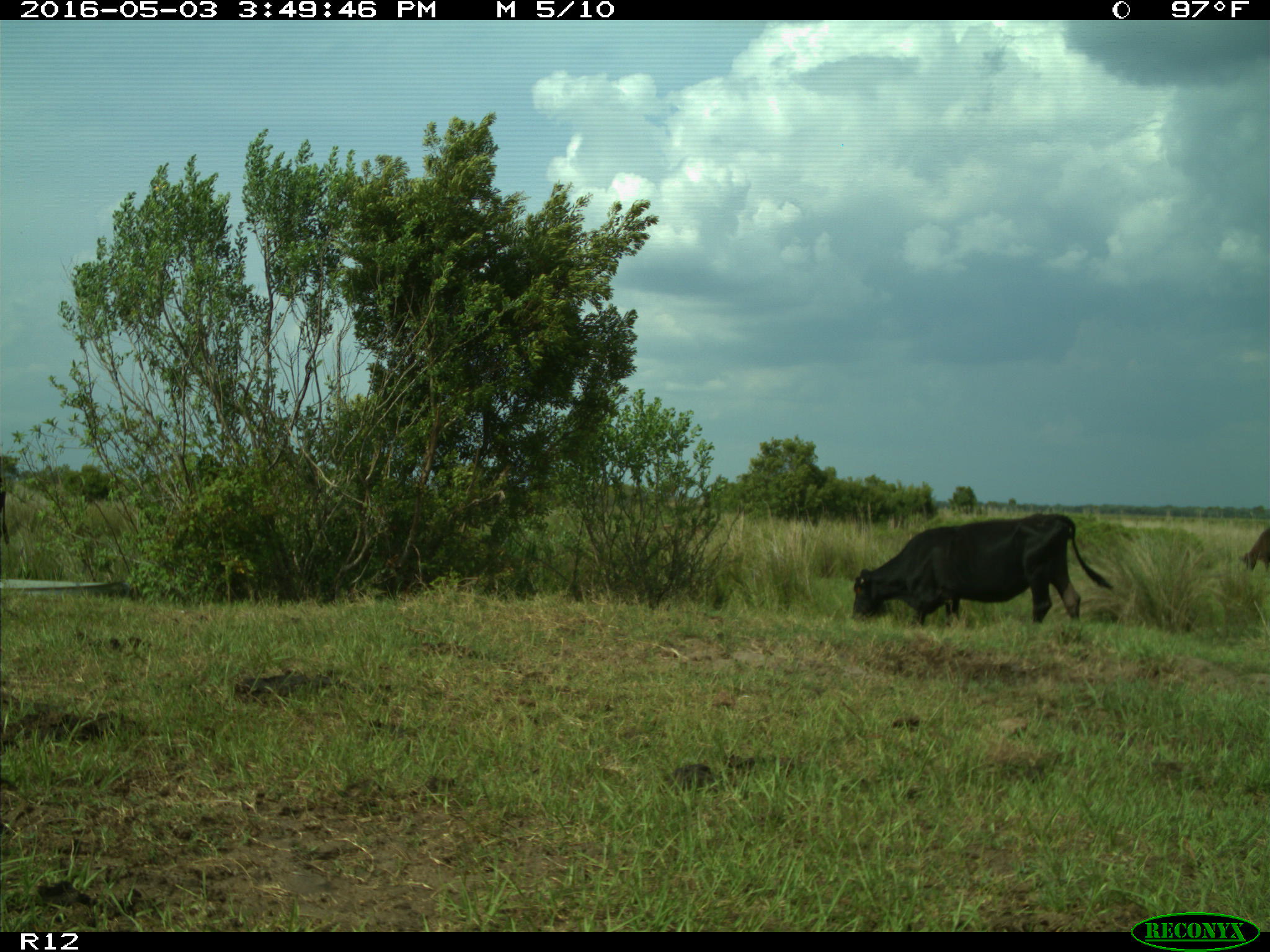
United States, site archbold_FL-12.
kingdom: Animalia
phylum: Chordata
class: Mammalia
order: Artiodactyla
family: Bovidae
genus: Bos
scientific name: Bos taurus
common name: domestic cow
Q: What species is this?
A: Bos taurus (domestic cow).